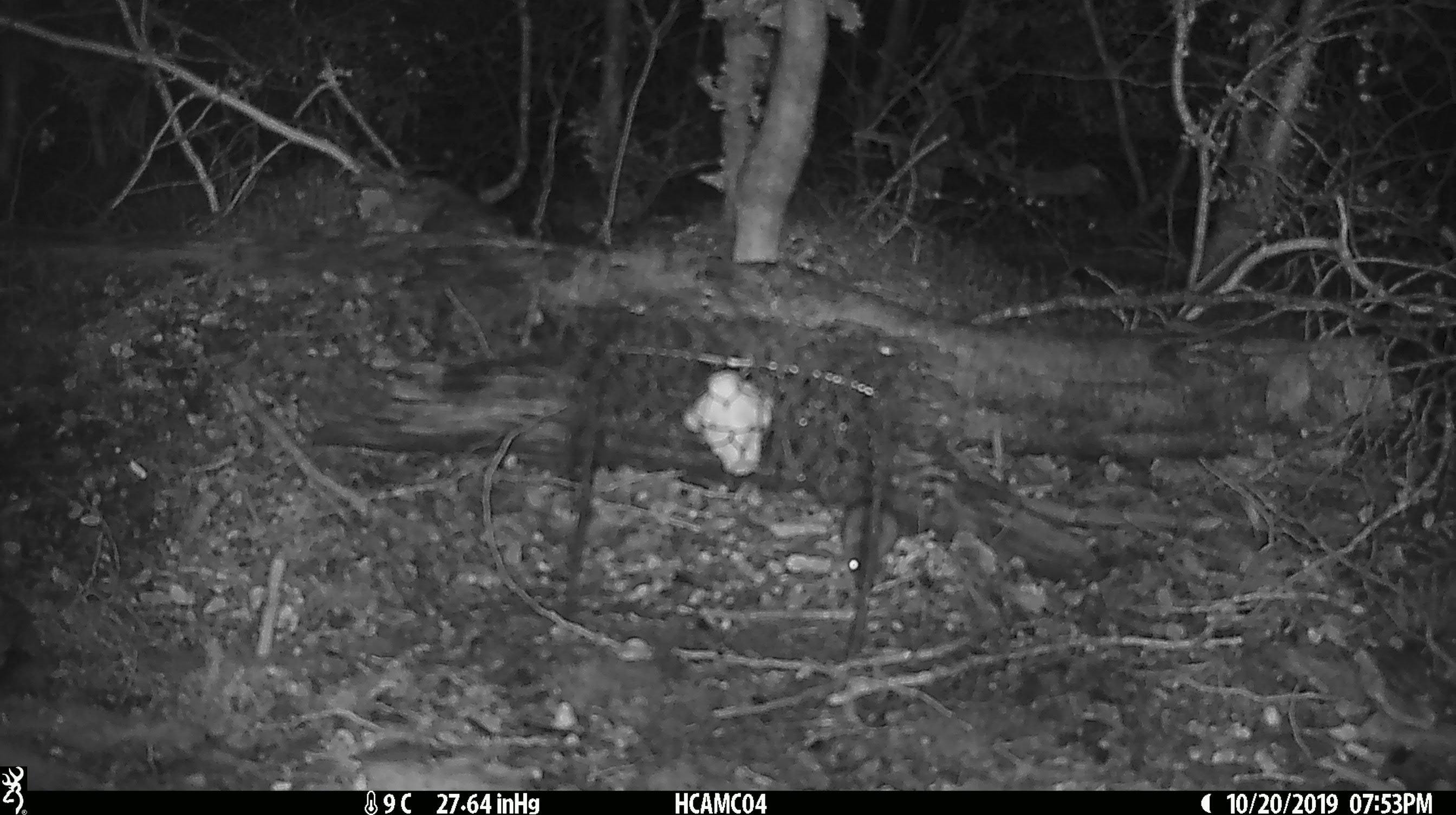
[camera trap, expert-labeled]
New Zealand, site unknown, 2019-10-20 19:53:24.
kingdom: Animalia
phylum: Chordata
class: Mammalia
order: Rodentia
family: Muridae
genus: Mus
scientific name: Mus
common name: mouse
Mouse (Mus).